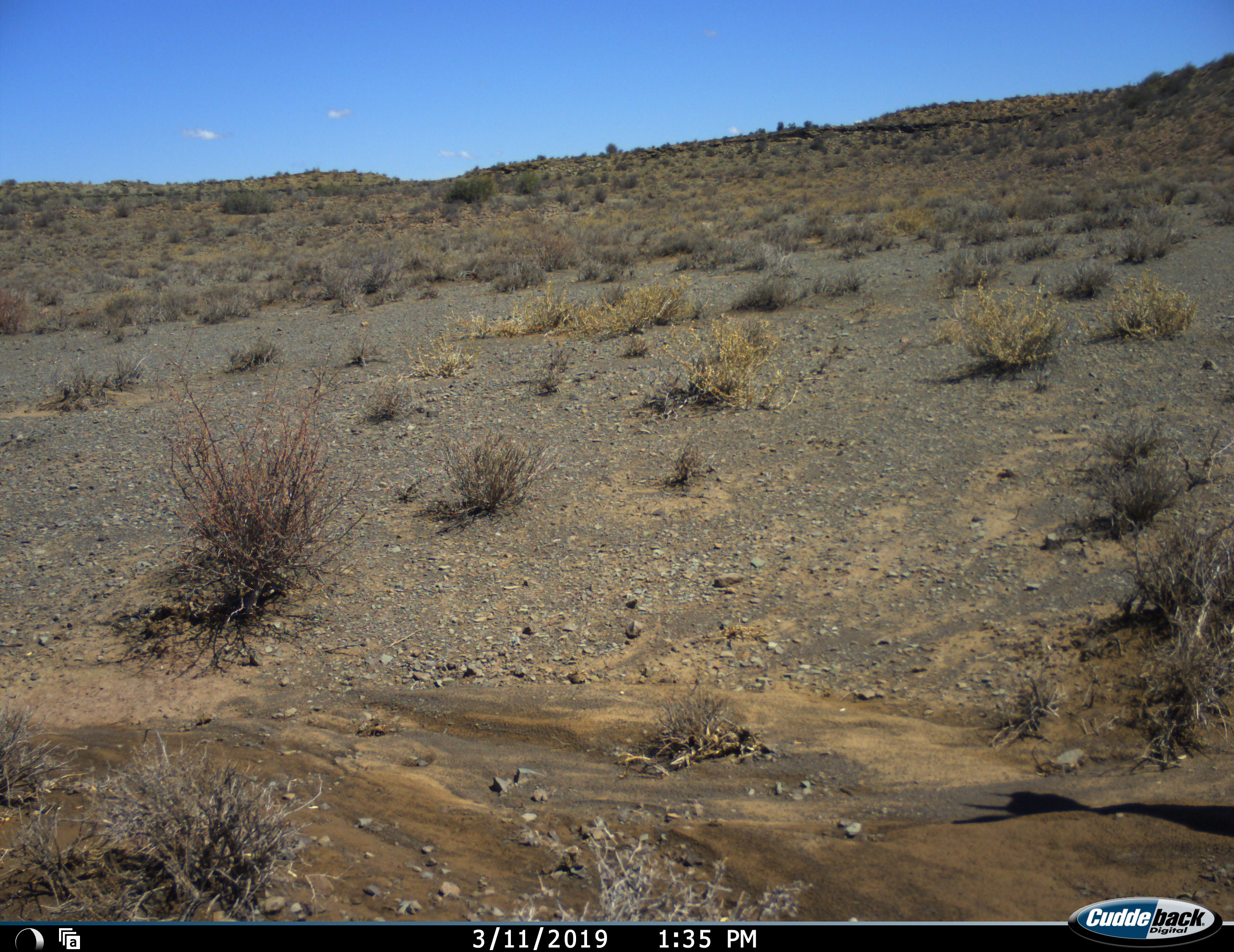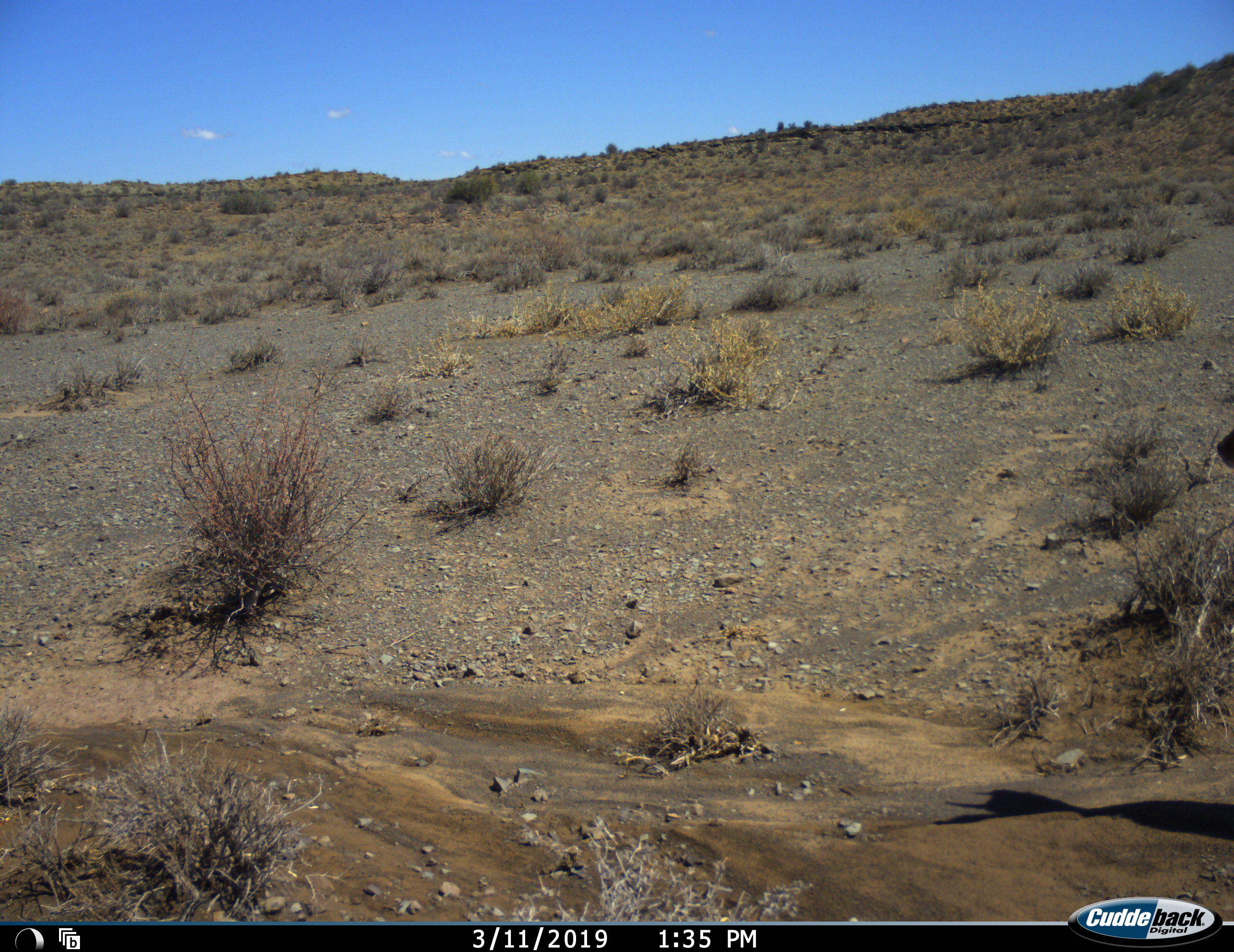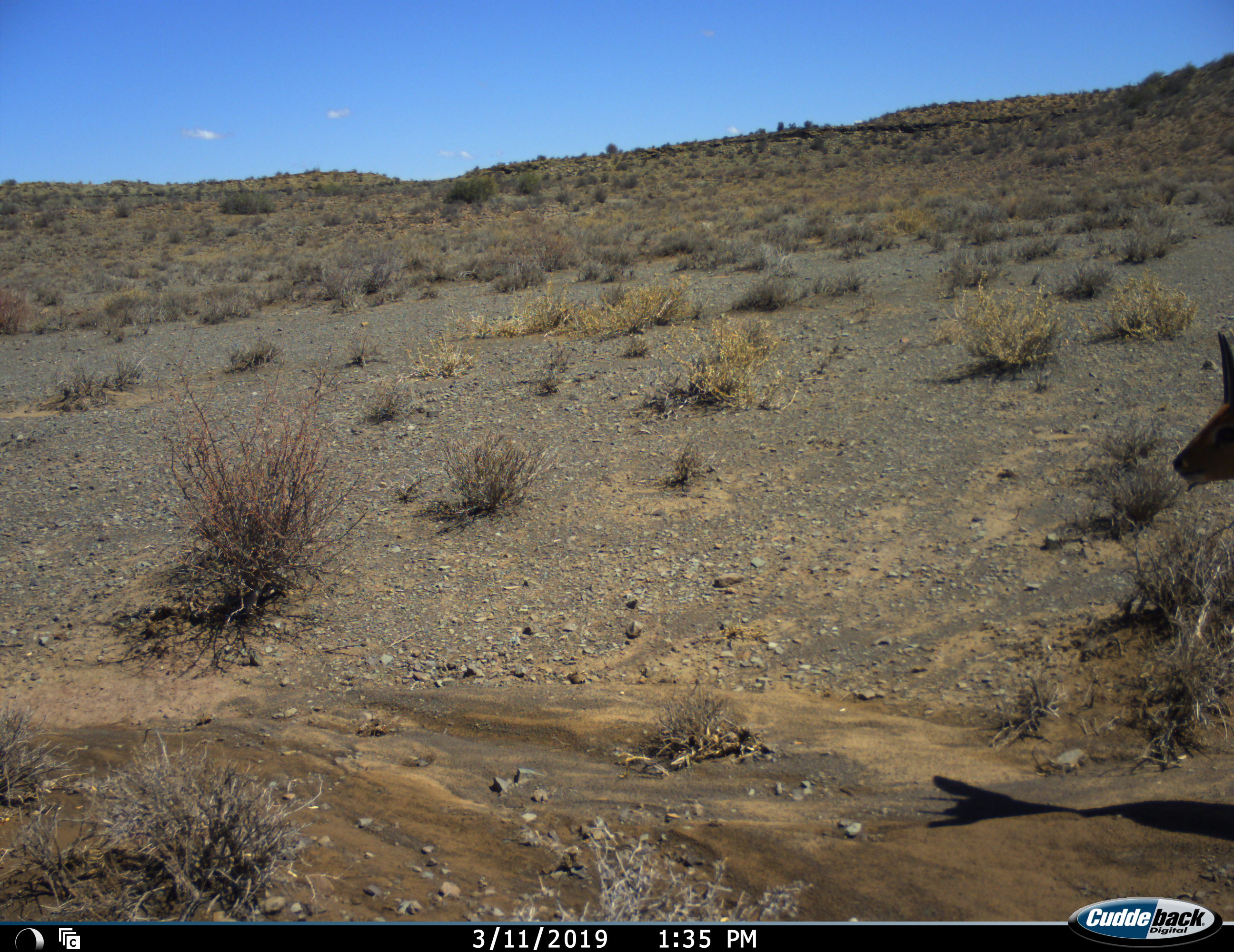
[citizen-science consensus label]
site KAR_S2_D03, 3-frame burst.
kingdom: Animalia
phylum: Chordata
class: Mammalia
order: Artiodactyla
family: Bovidae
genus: Raphicerus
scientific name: Raphicerus campestris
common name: steenbok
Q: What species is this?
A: Steenbok (Raphicerus campestris).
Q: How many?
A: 1.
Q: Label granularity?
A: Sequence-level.